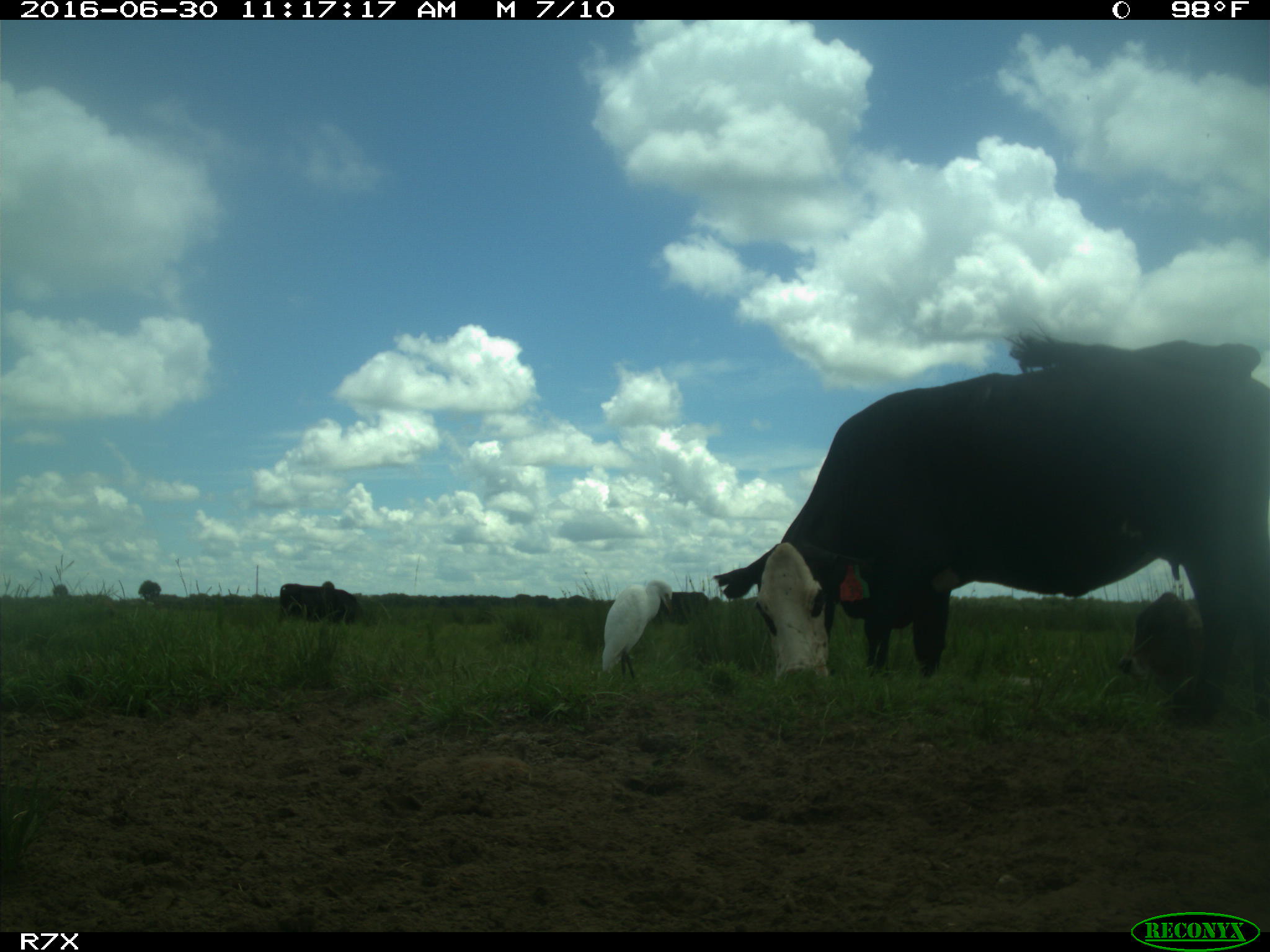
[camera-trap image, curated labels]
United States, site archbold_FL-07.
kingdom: Animalia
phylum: Chordata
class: Mammalia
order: Artiodactyla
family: Bovidae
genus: Bos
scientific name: Bos taurus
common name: domestic cow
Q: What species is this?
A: Bos taurus (domestic cow).